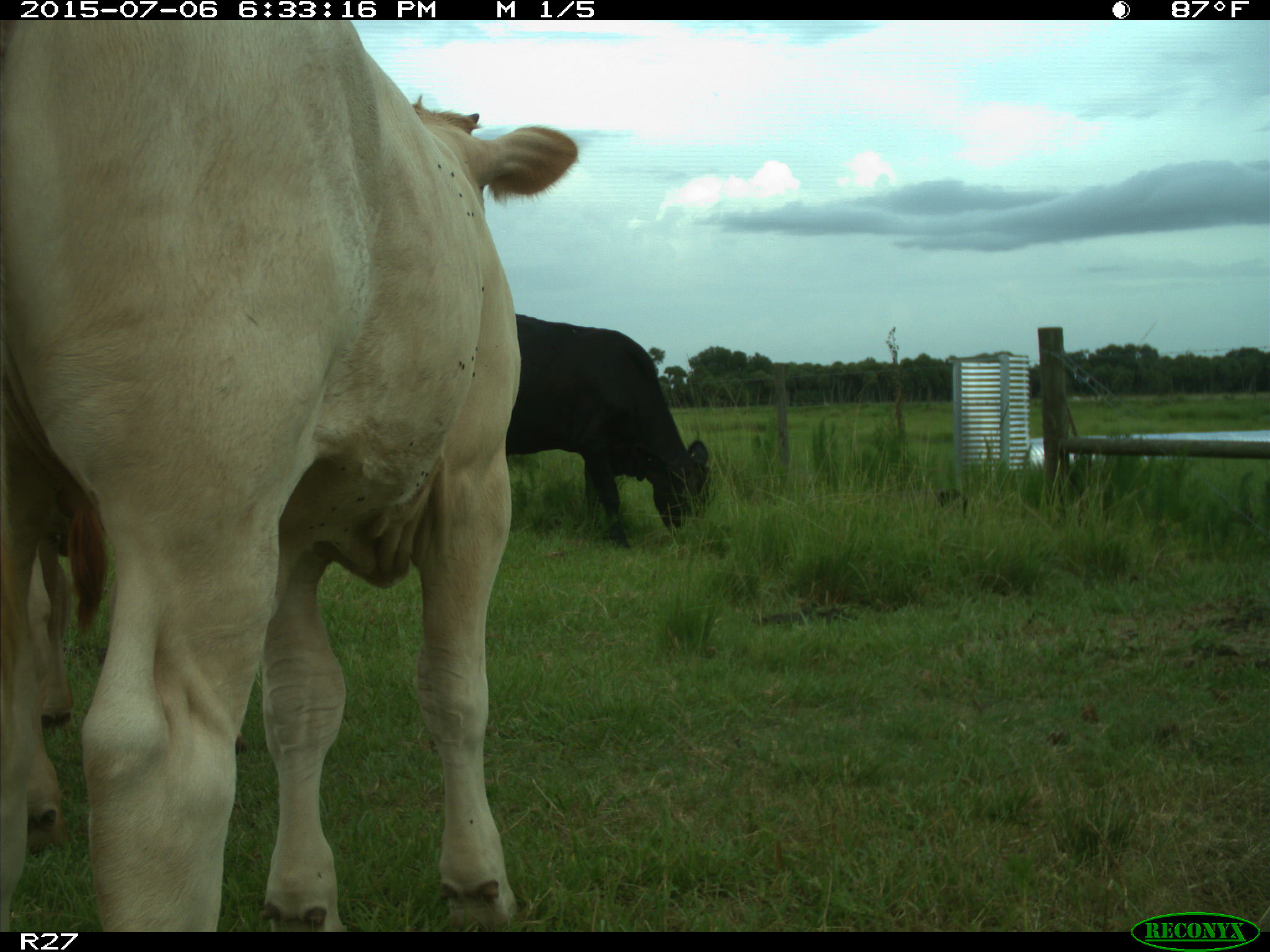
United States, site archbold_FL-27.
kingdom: Animalia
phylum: Chordata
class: Mammalia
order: Artiodactyla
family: Bovidae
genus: Bos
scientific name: Bos taurus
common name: domestic cow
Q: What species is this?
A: Bos taurus (domestic cow).